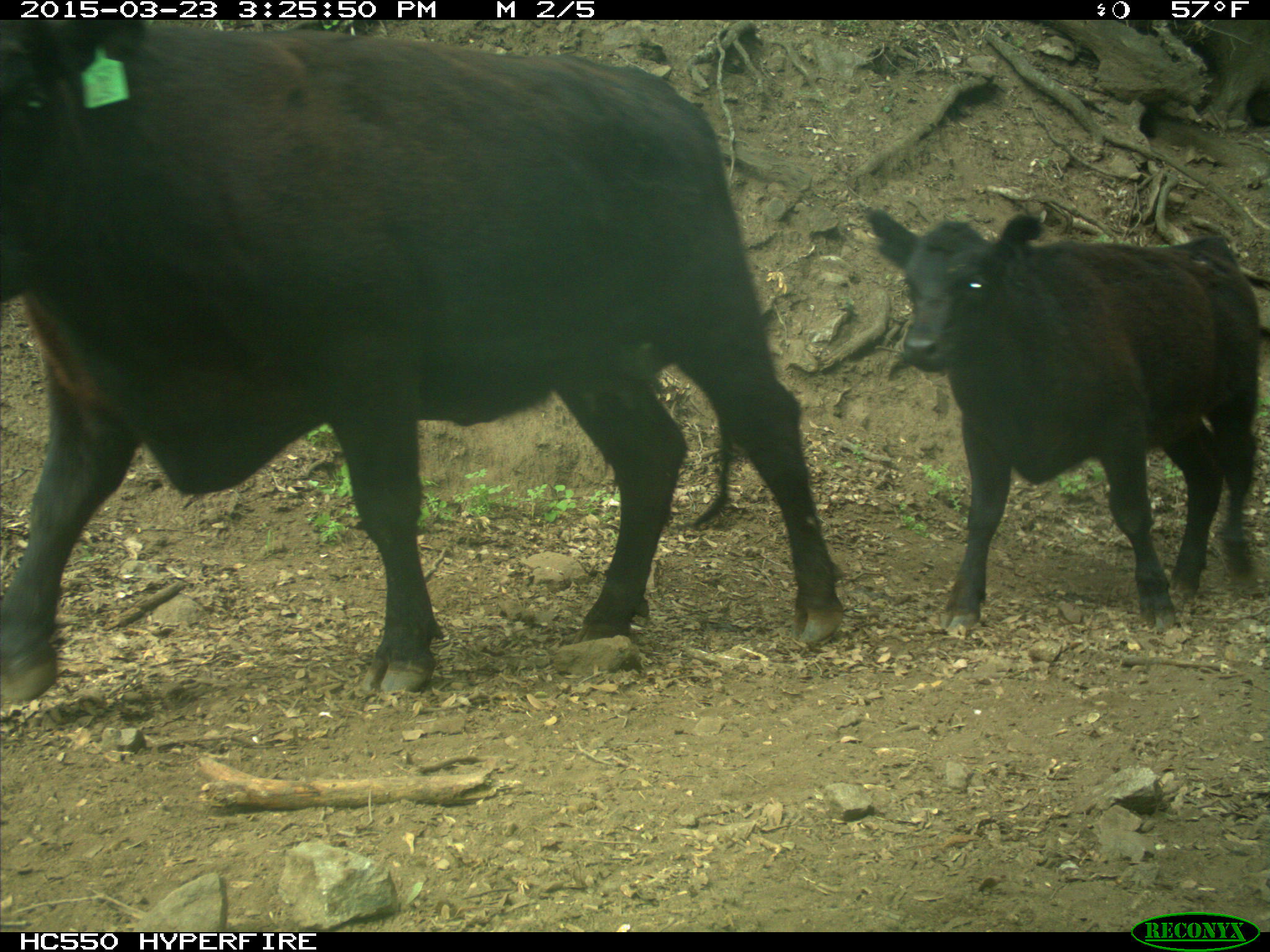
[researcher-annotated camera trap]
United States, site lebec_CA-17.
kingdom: Animalia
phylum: Chordata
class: Mammalia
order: Artiodactyla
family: Bovidae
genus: Bos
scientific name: Bos taurus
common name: domestic cow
Bos taurus (domestic cow).